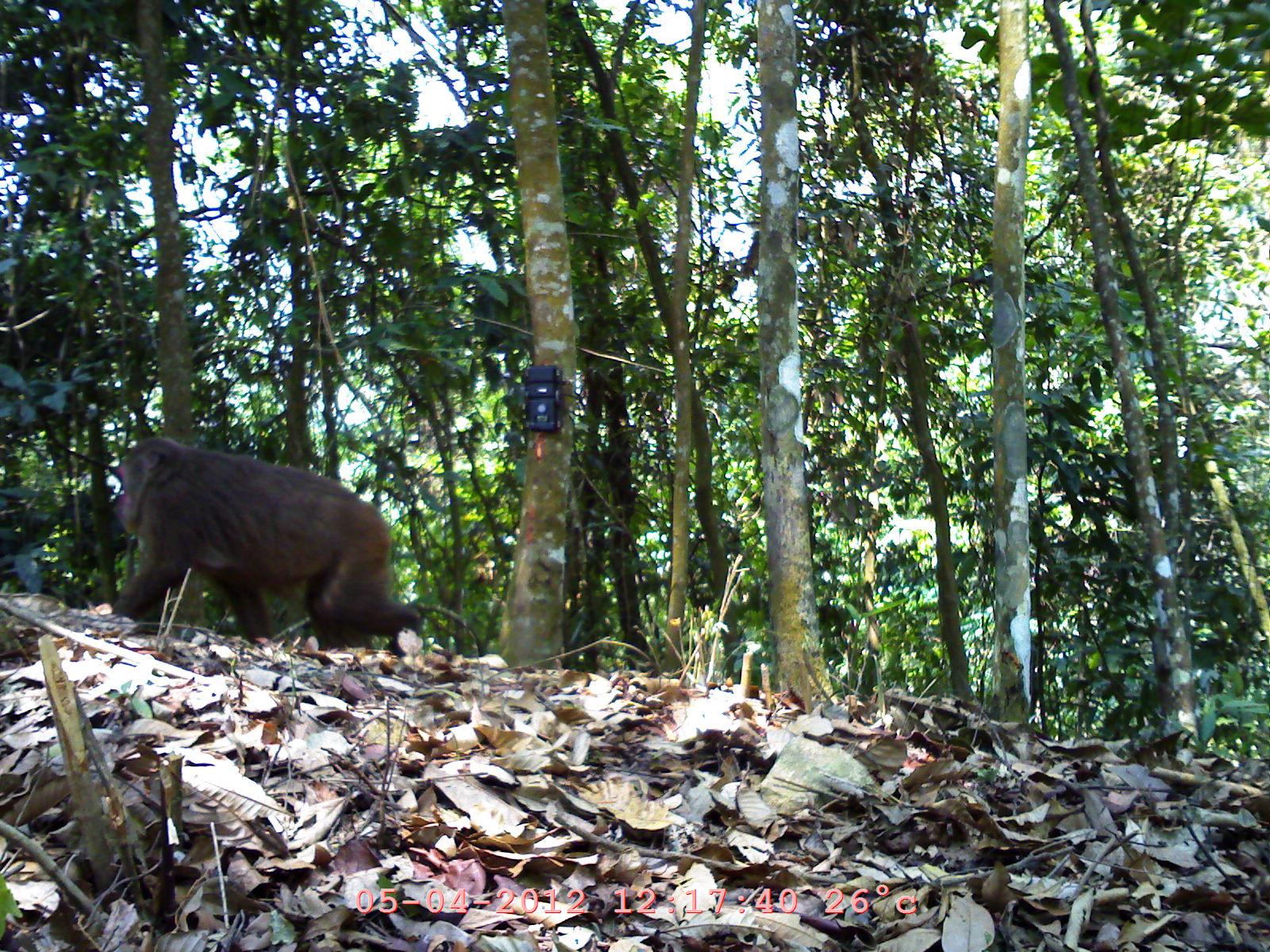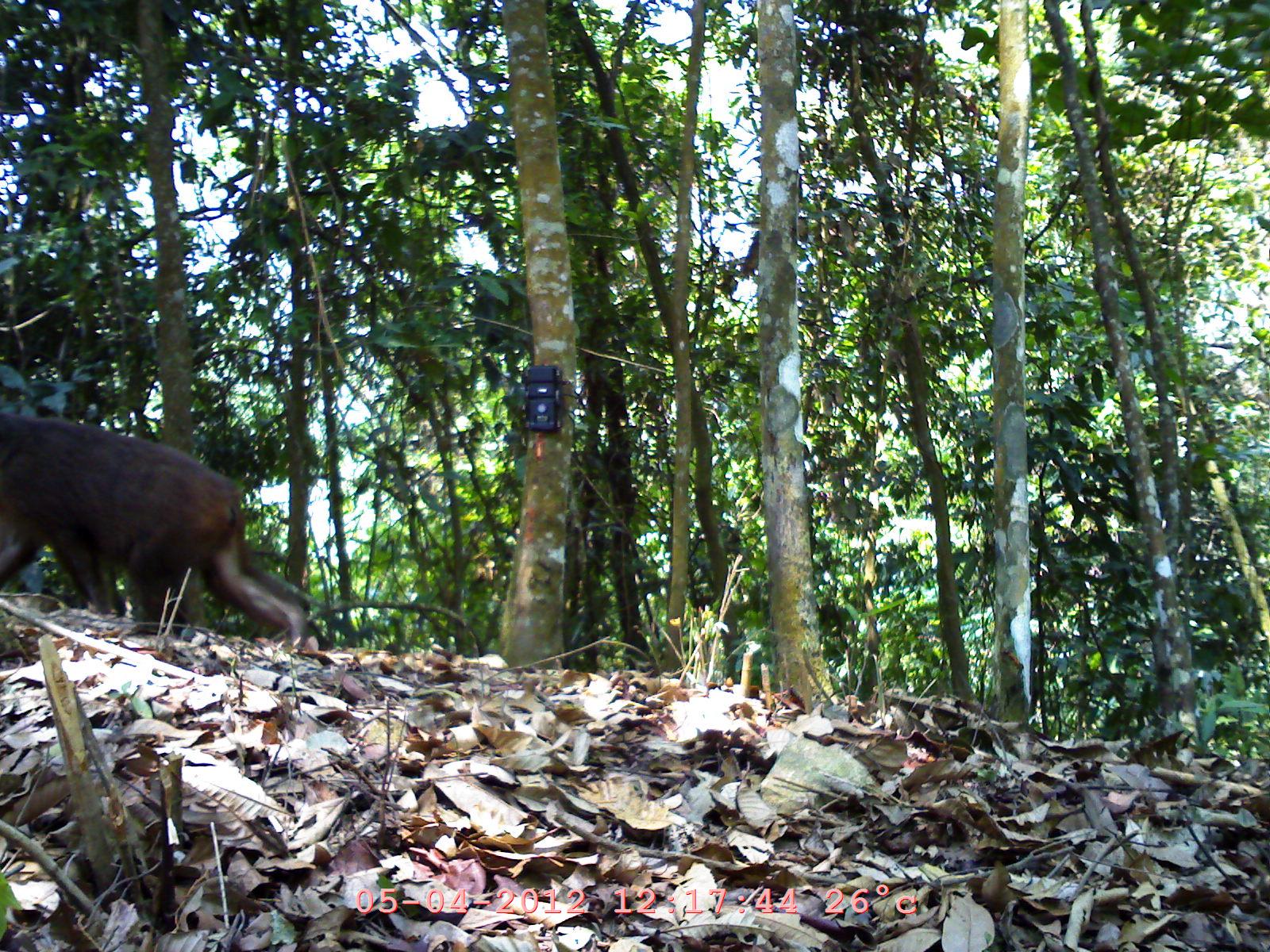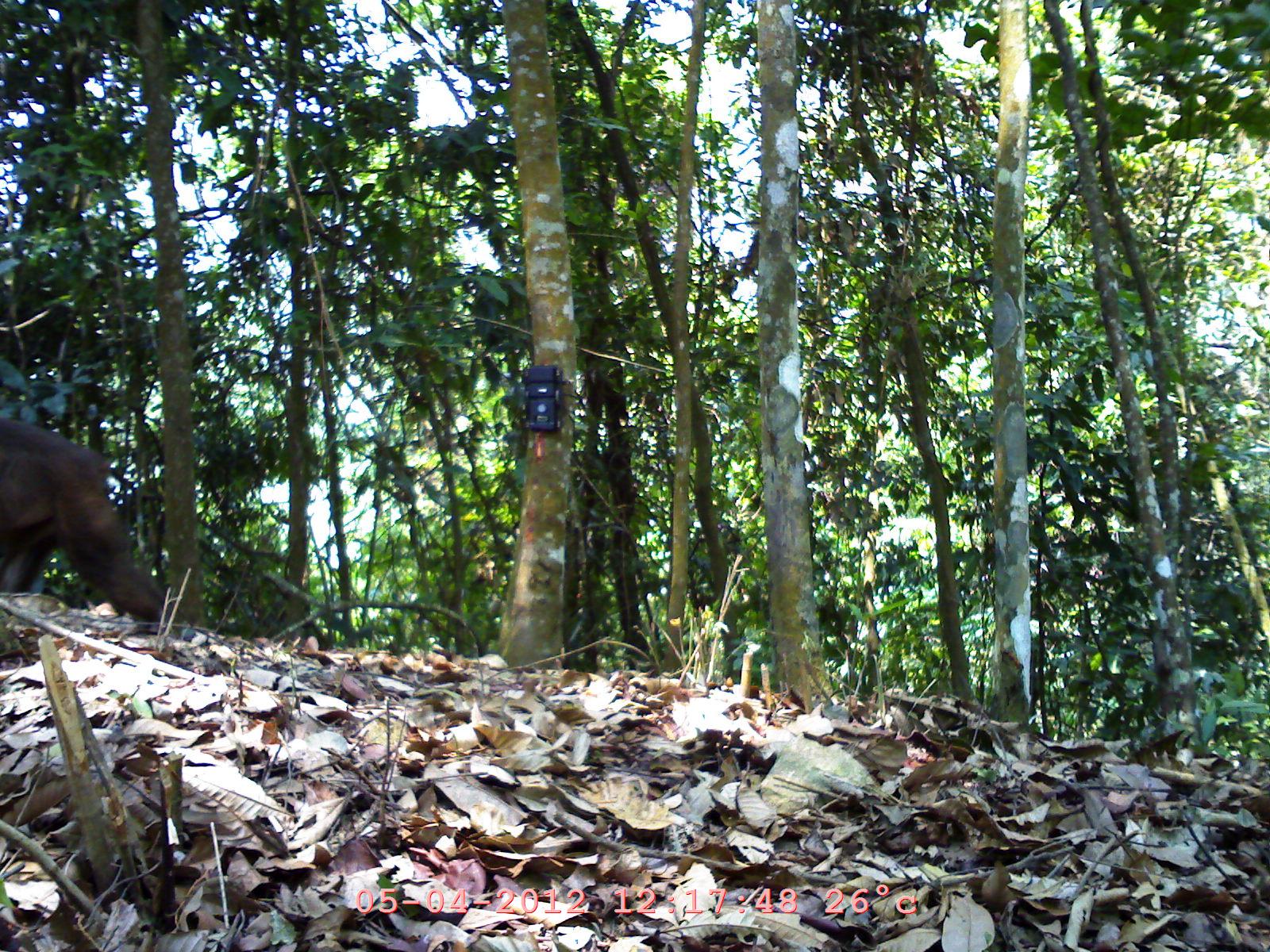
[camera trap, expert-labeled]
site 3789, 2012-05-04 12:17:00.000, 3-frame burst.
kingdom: Animalia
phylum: Chordata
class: Mammalia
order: Primates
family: Cercopithecidae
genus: Macaca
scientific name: Macaca arctoides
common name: stump-tailed macaque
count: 1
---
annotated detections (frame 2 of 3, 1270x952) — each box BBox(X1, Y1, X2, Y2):
macaca arctoides: BBox(1, 407, 314, 651)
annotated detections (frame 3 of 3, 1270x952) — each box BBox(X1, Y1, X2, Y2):
macaca arctoides: BBox(0, 406, 180, 638)